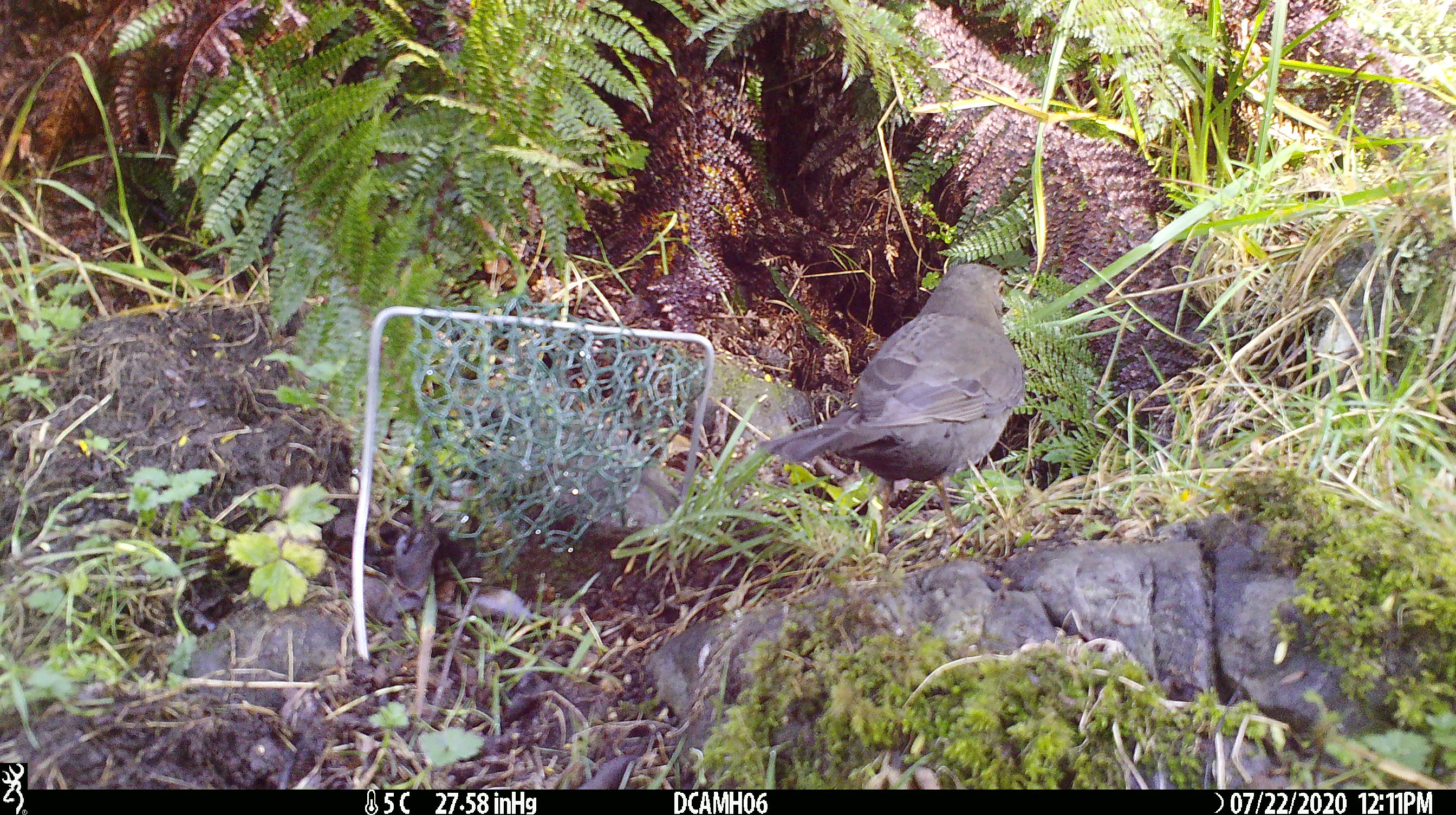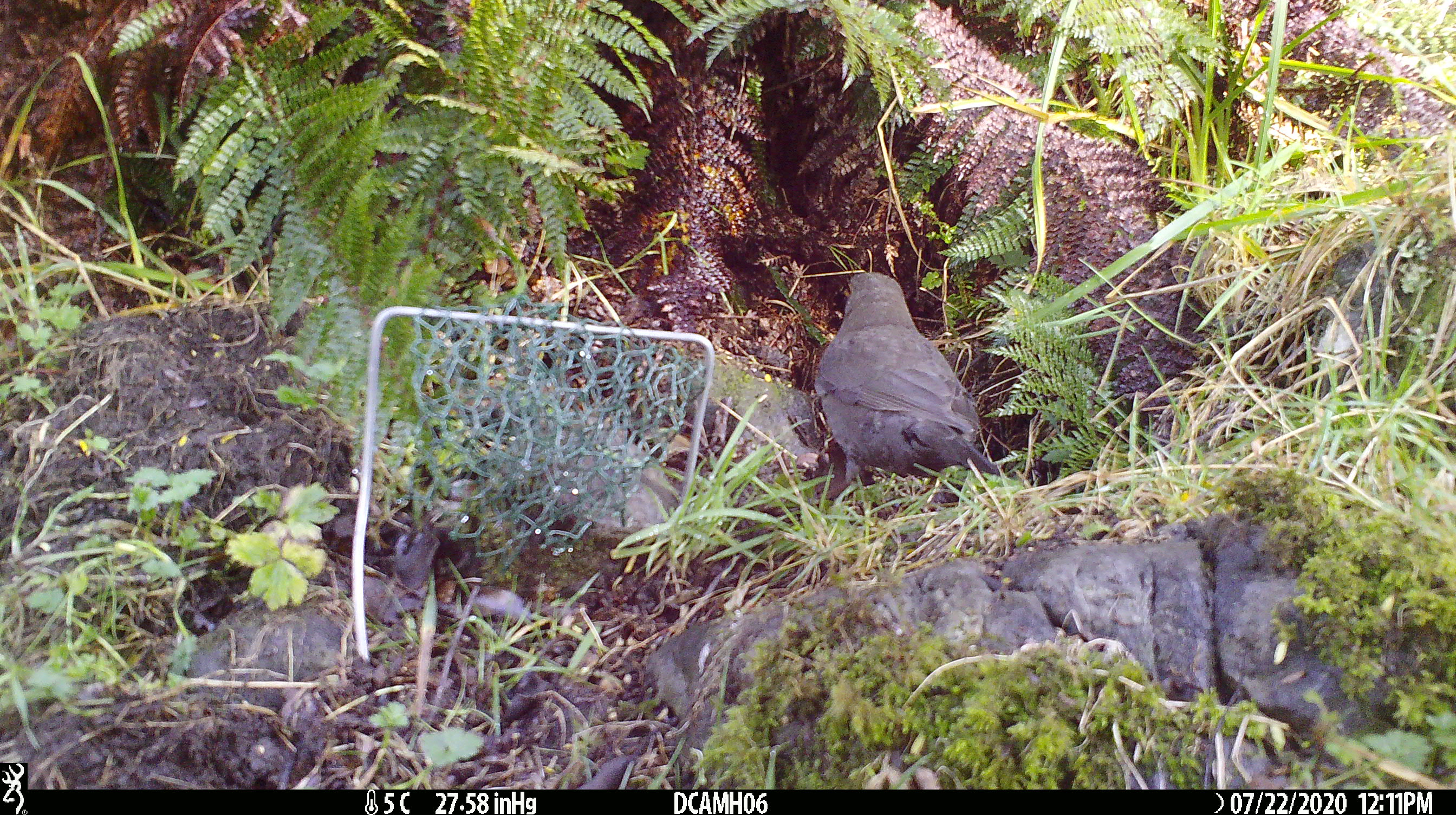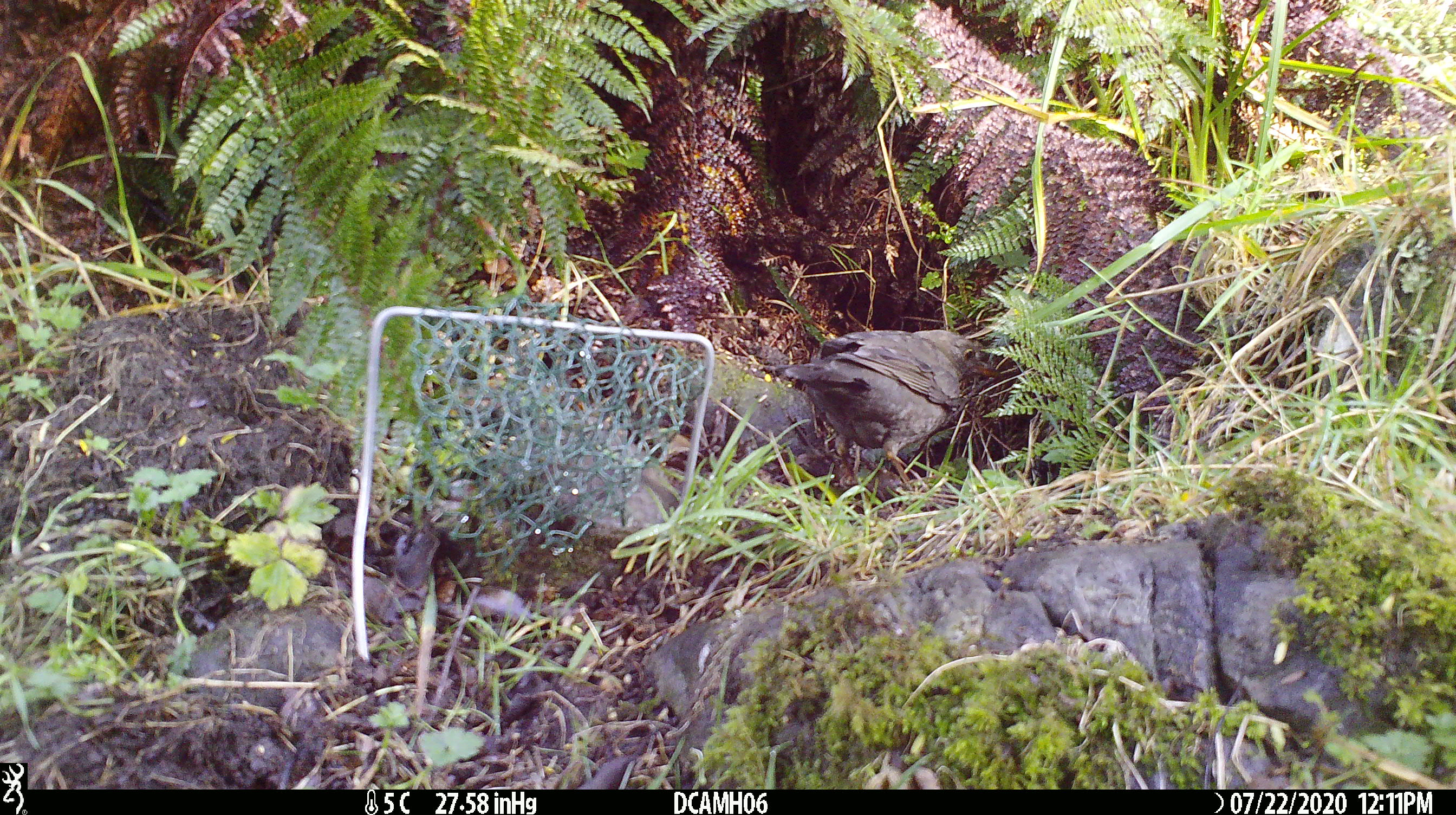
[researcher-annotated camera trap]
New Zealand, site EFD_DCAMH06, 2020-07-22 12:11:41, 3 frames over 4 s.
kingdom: Animalia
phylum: Chordata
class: Aves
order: Passeriformes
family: Turdidae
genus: Turdus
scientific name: Turdus merula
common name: eurasian blackbird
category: blackbird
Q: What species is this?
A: Blackbird (eurasian blackbird) (Turdus merula).